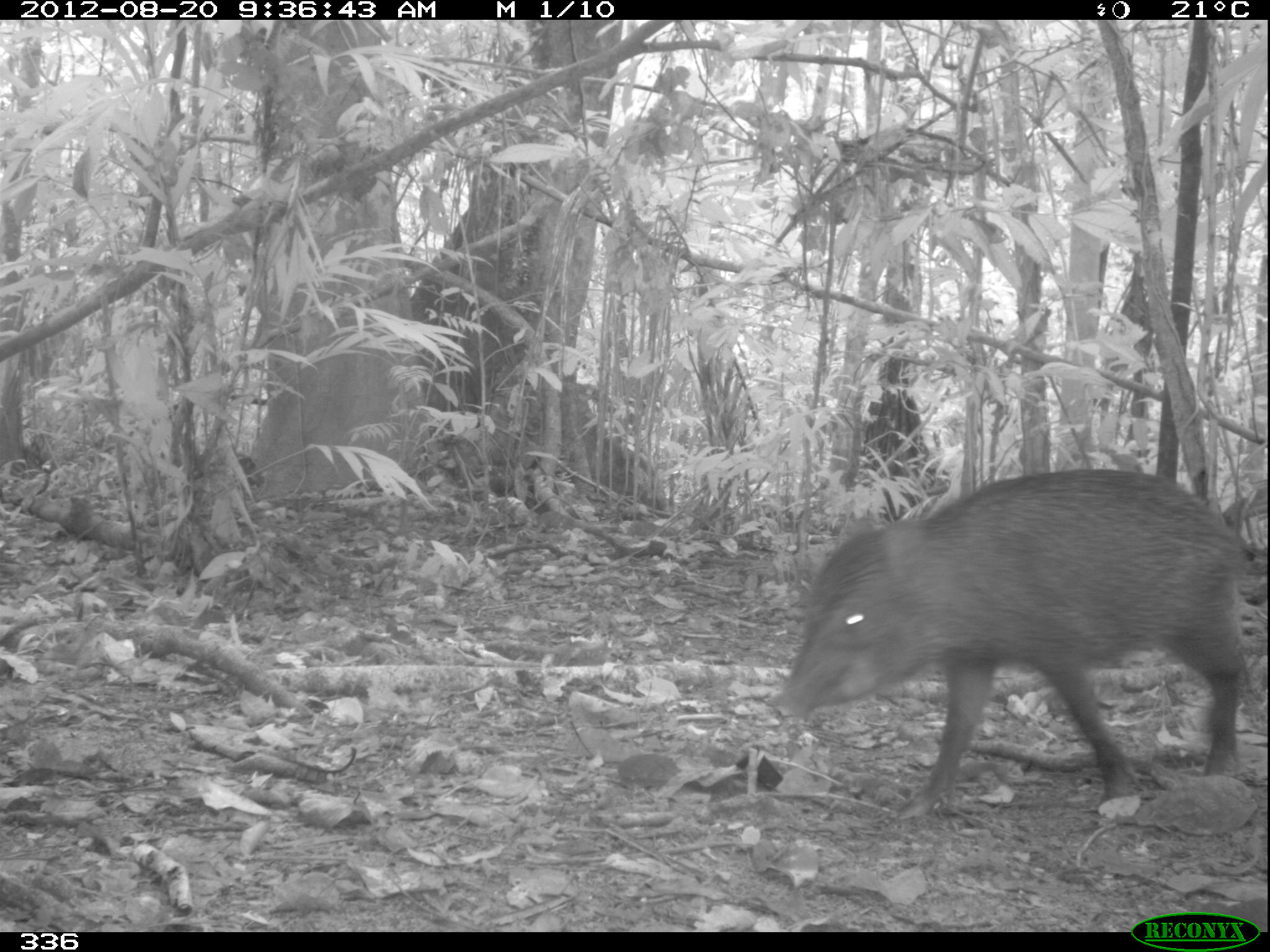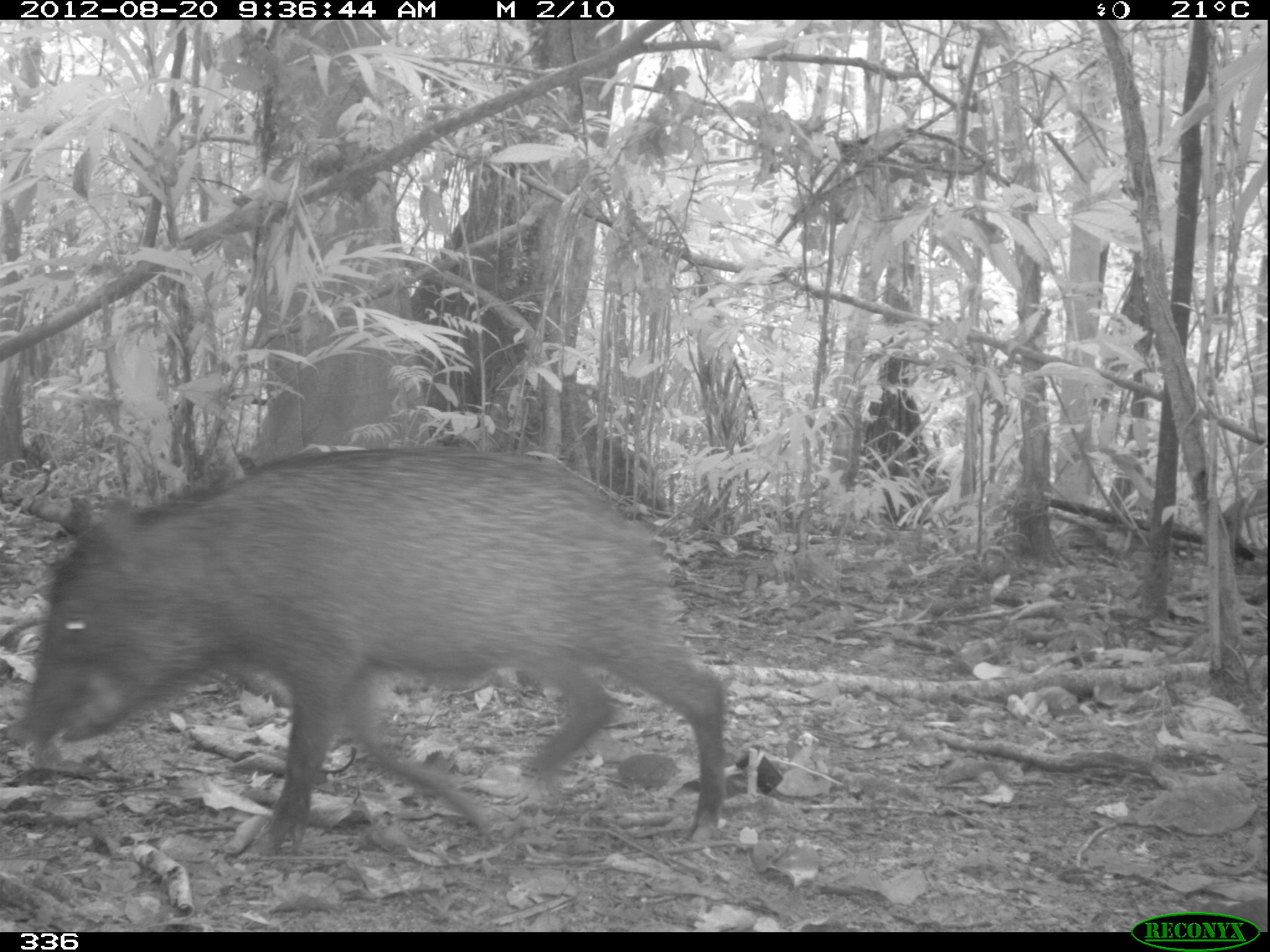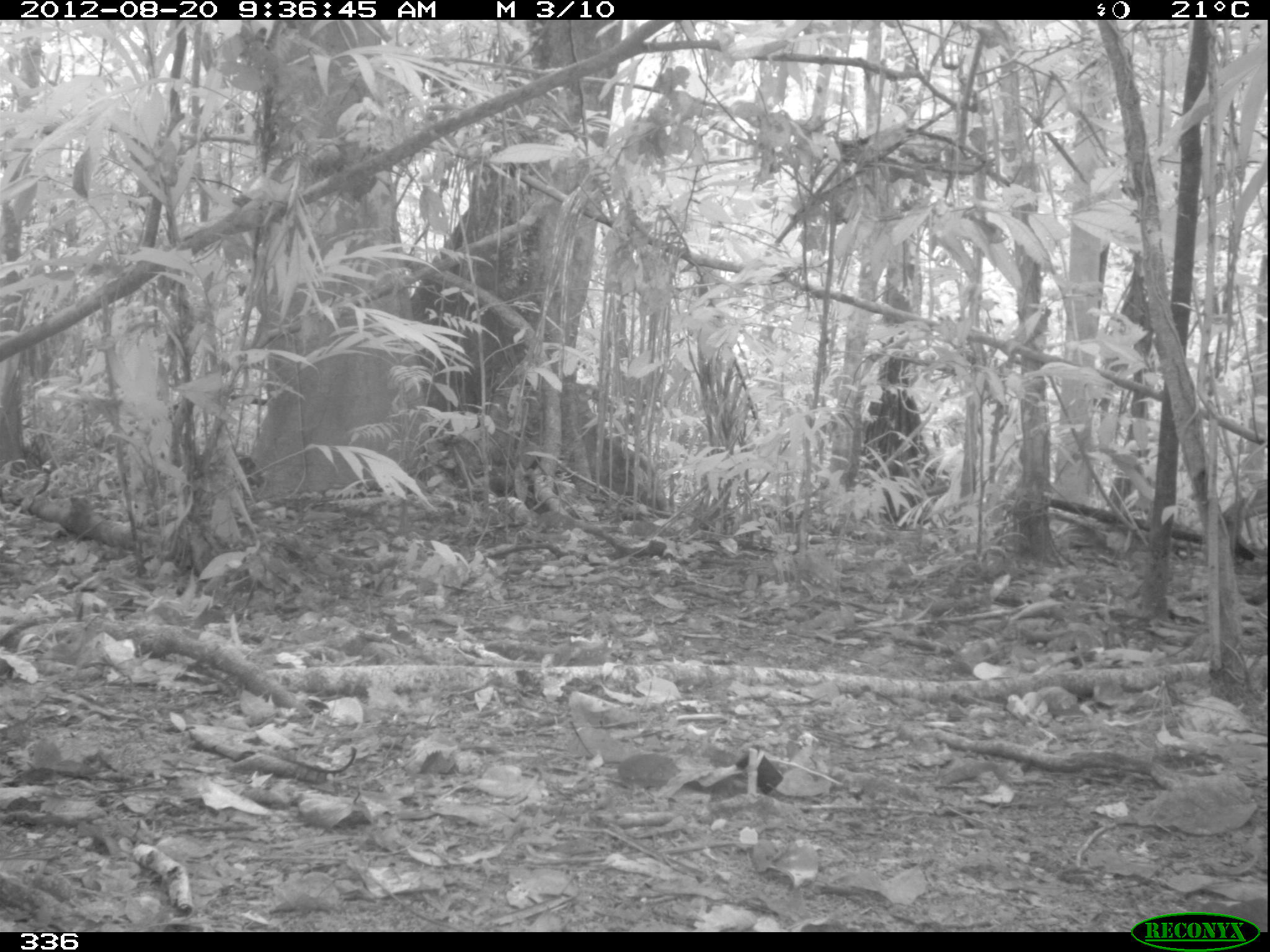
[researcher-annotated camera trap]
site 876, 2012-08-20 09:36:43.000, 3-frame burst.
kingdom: Animalia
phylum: Chordata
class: Mammalia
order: Artiodactyla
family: Tayassuidae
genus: Tayassu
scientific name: Tayassu pecari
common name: white-lipped peccary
Tayassu pecari (white-lipped peccary).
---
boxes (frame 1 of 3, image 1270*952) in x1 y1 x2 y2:
tayassu pecari: 764 466 1255 820